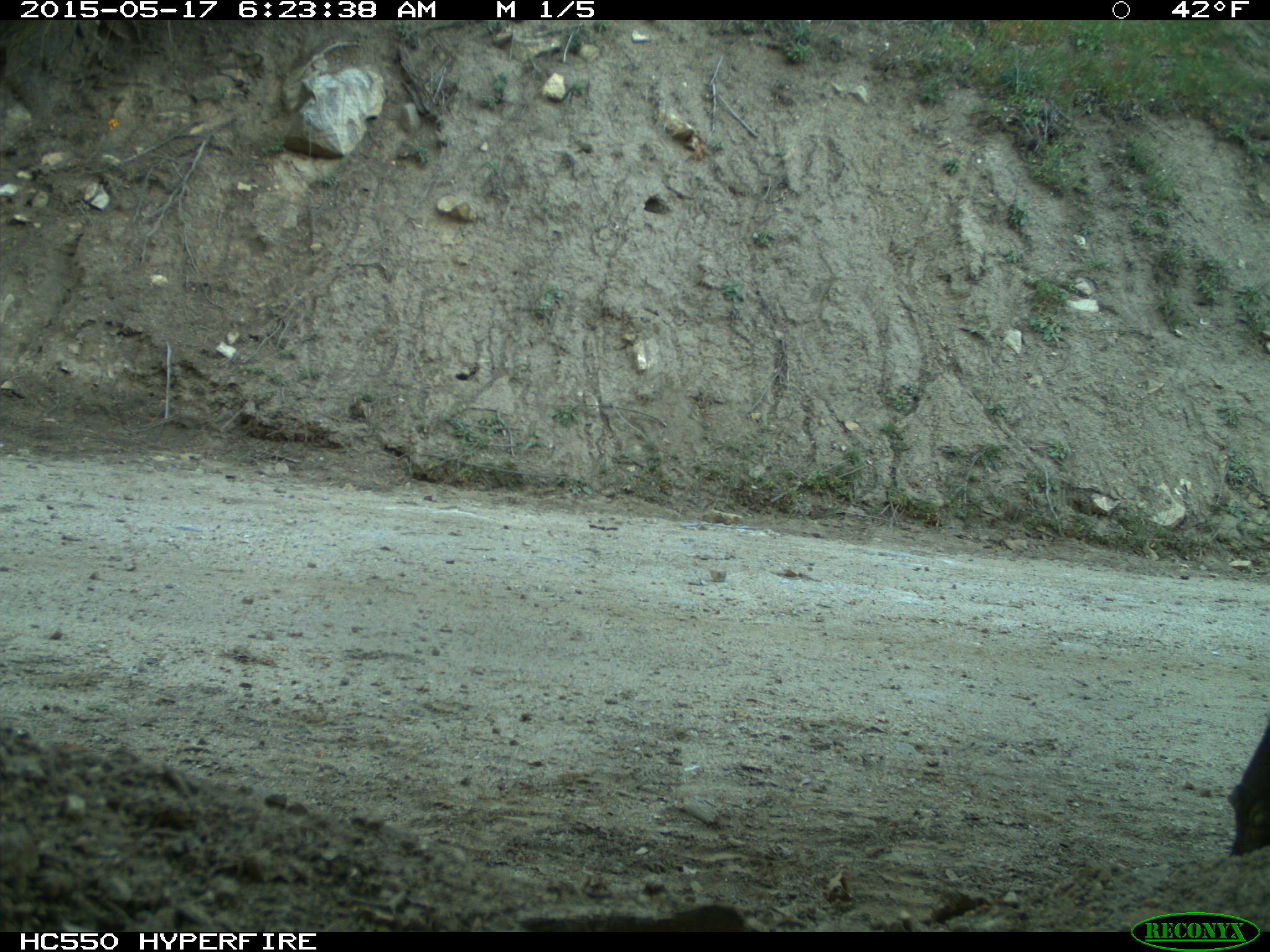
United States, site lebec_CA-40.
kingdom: Animalia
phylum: Chordata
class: Mammalia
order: Artiodactyla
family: Bovidae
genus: Bos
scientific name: Bos taurus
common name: domestic cow